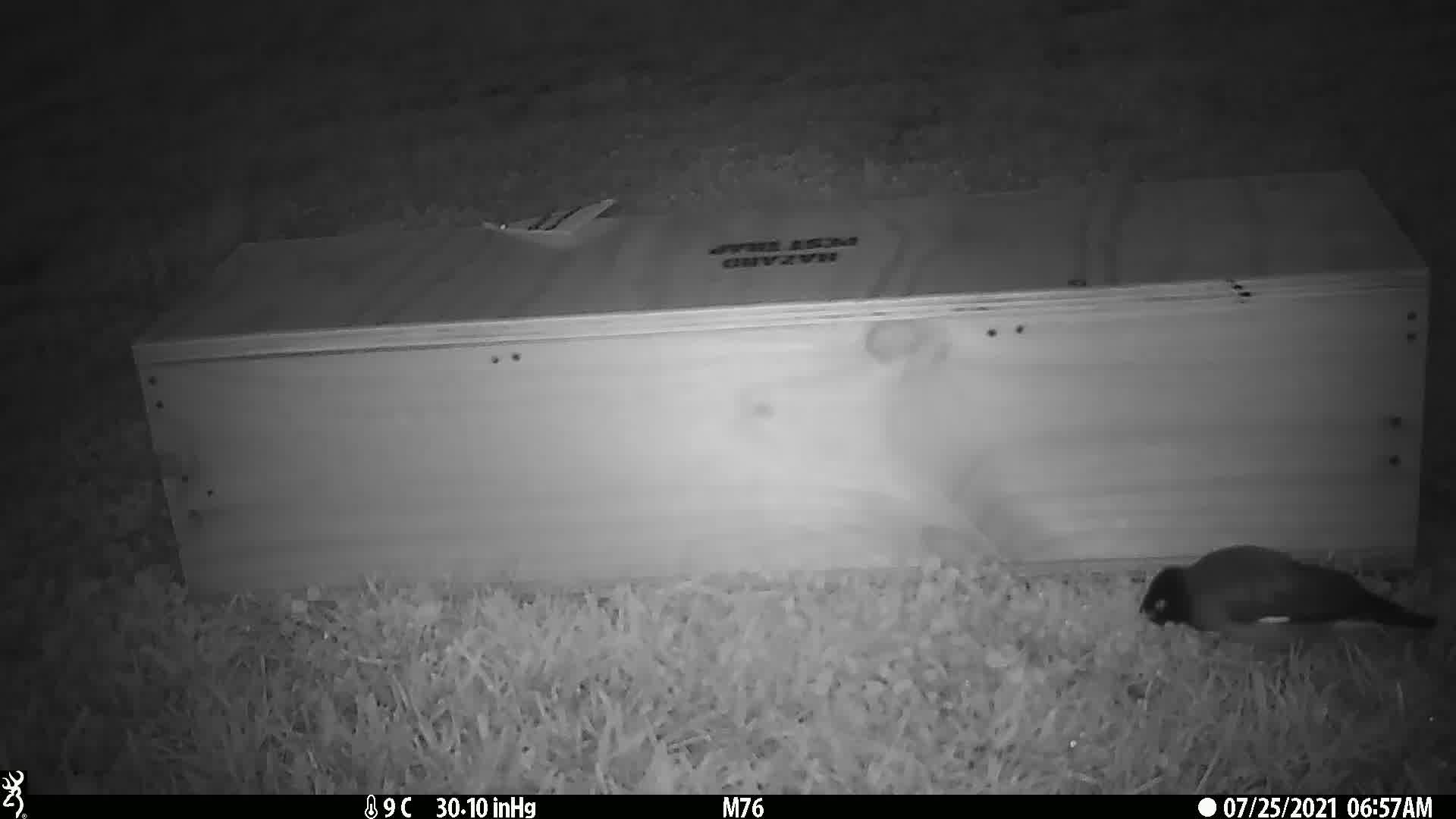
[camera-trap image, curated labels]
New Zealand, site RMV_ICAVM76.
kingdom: Animalia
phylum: Chordata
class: Aves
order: Passeriformes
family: Sturnidae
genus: Acridotheres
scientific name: Acridotheres tristis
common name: common myna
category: myna